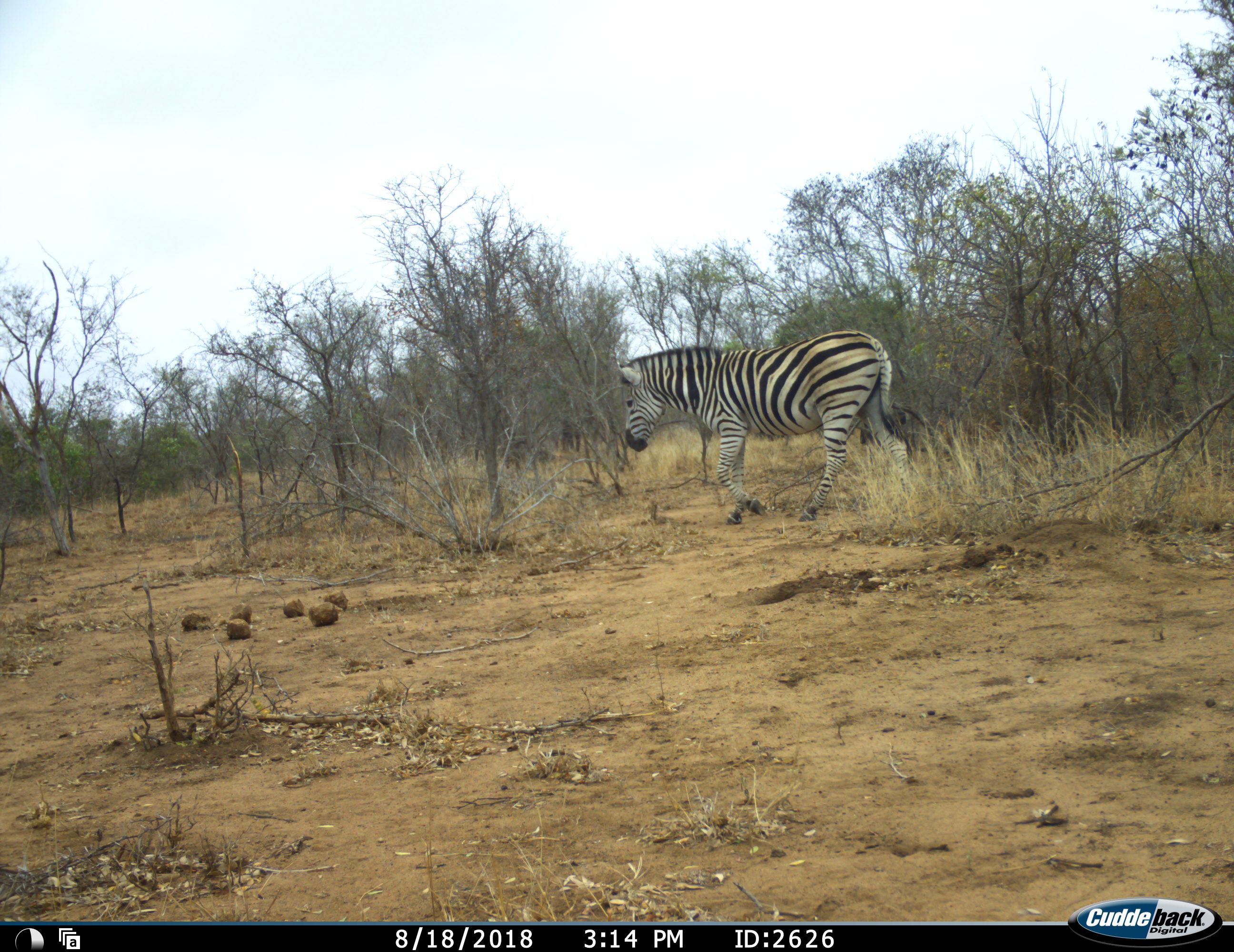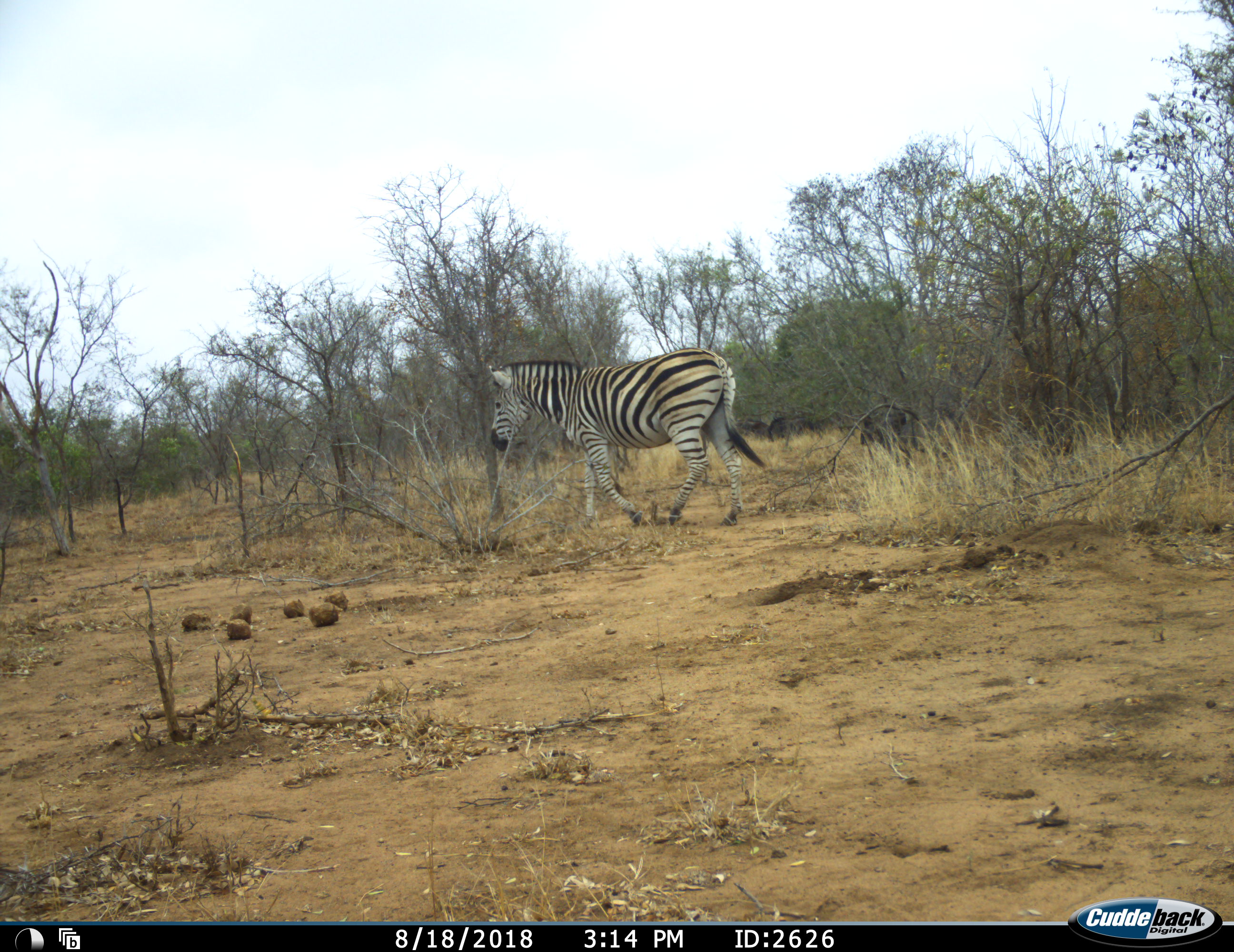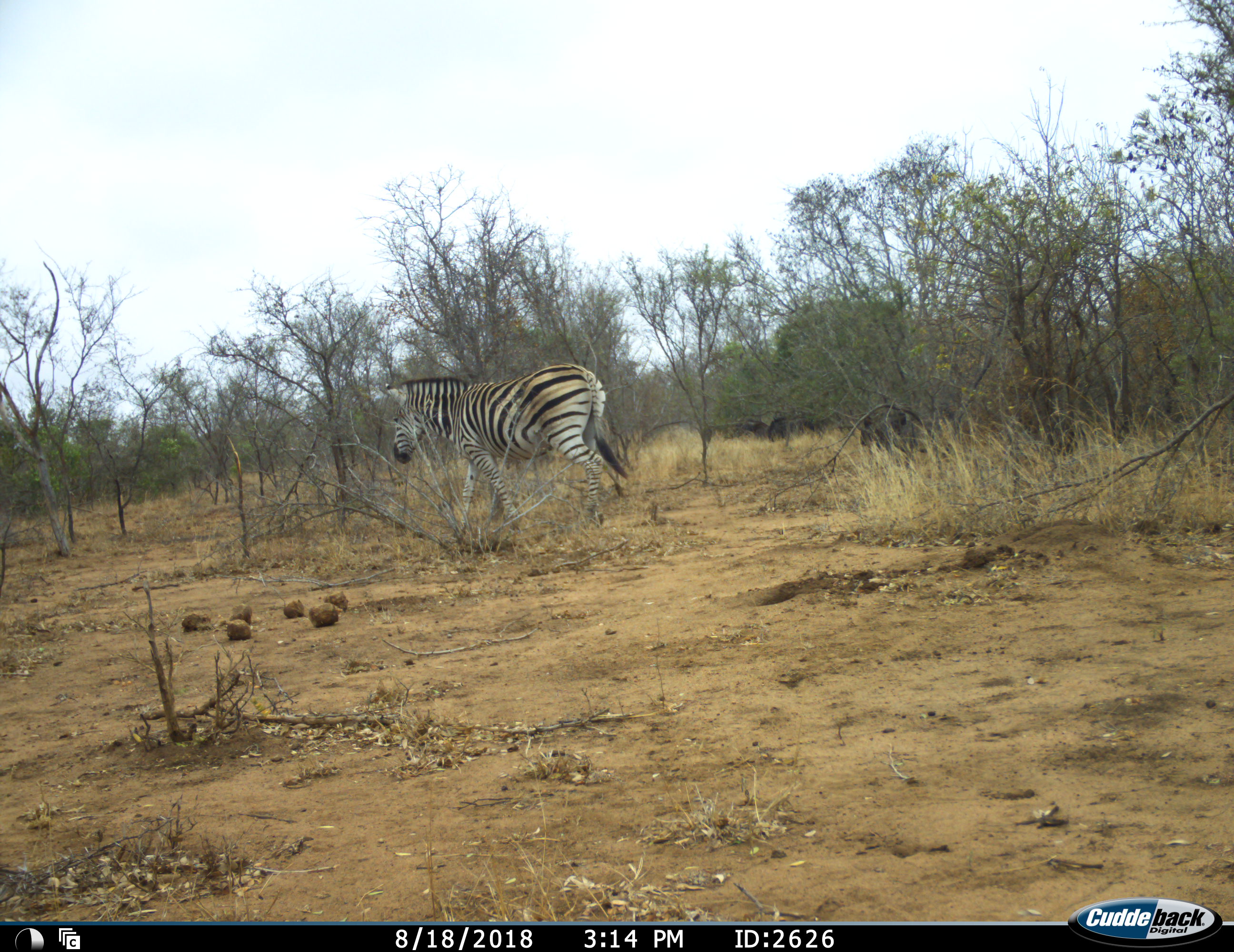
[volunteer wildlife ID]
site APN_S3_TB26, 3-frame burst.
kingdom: Animalia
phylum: Chordata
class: Mammalia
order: Perissodactyla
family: Equidae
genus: Equus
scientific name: Equus quagga burchellii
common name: burchell's zebra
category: zebraburchells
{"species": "zebraburchells (burchell's zebra) (Equus quagga burchellii)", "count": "1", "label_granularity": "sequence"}